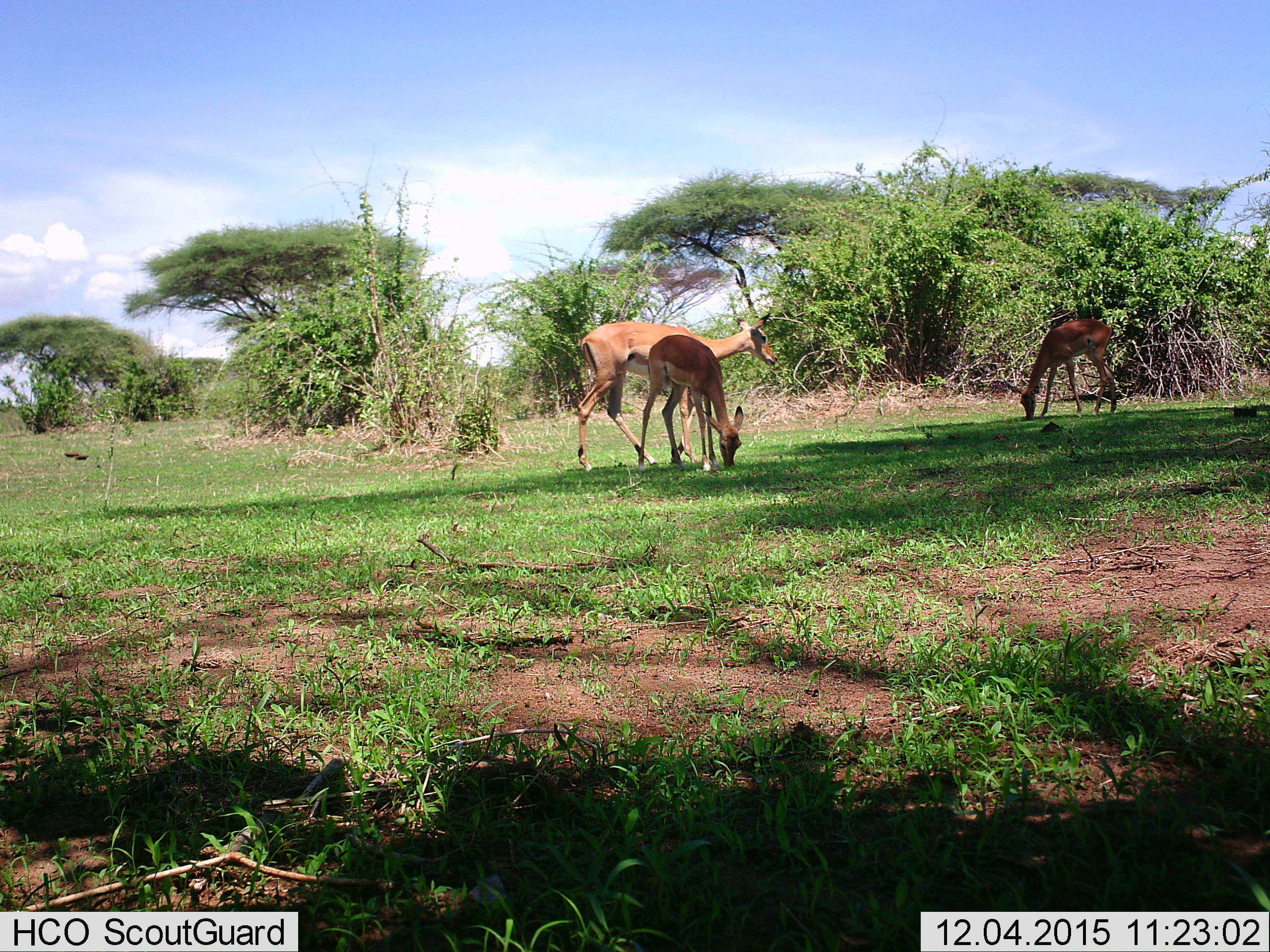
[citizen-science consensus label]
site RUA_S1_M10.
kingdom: Animalia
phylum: Chordata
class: Mammalia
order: Artiodactyla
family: Bovidae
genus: Aepyceros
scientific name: Aepyceros melampus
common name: impala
Impala (Aepyceros melampus), count 3. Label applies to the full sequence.